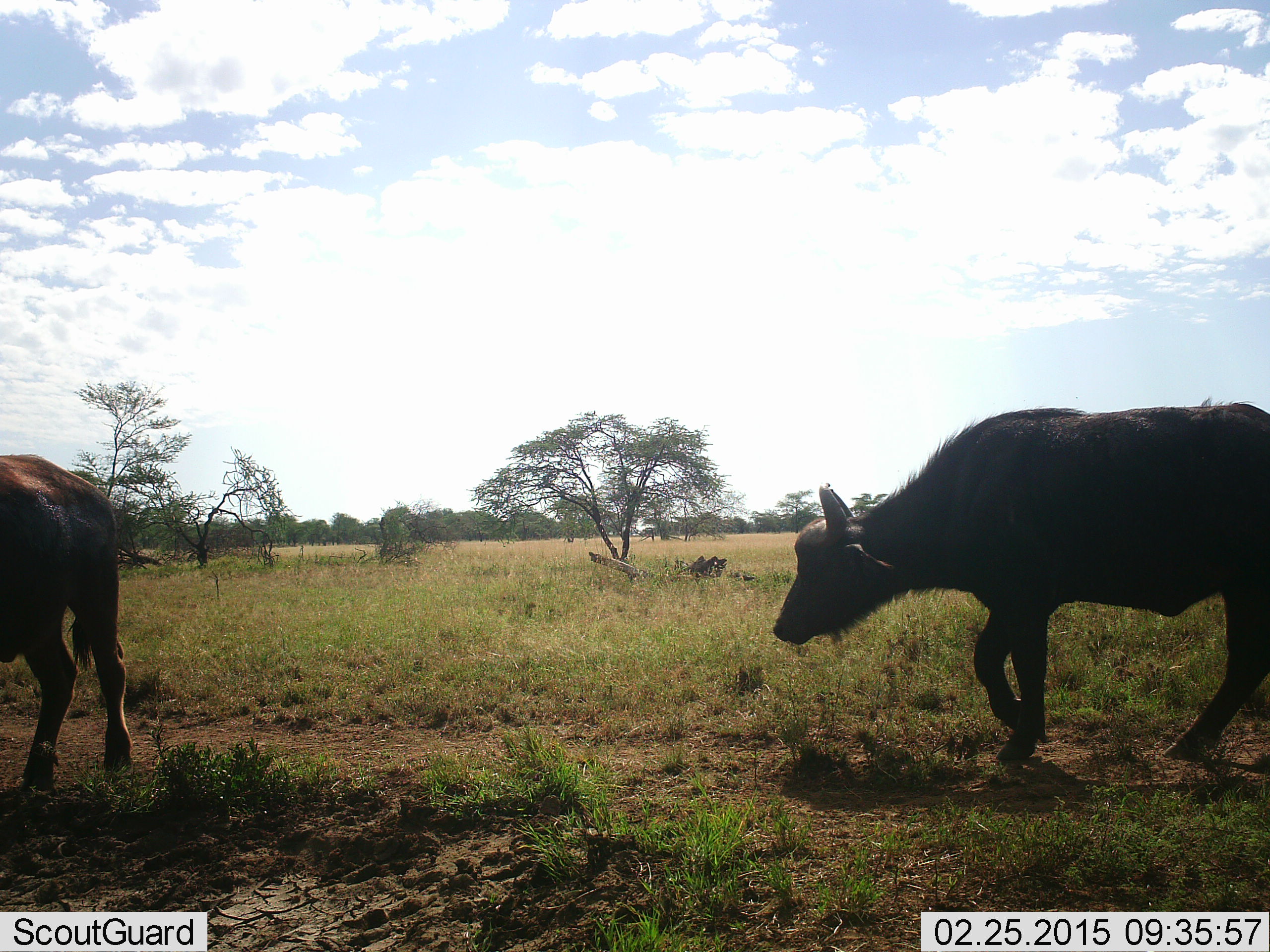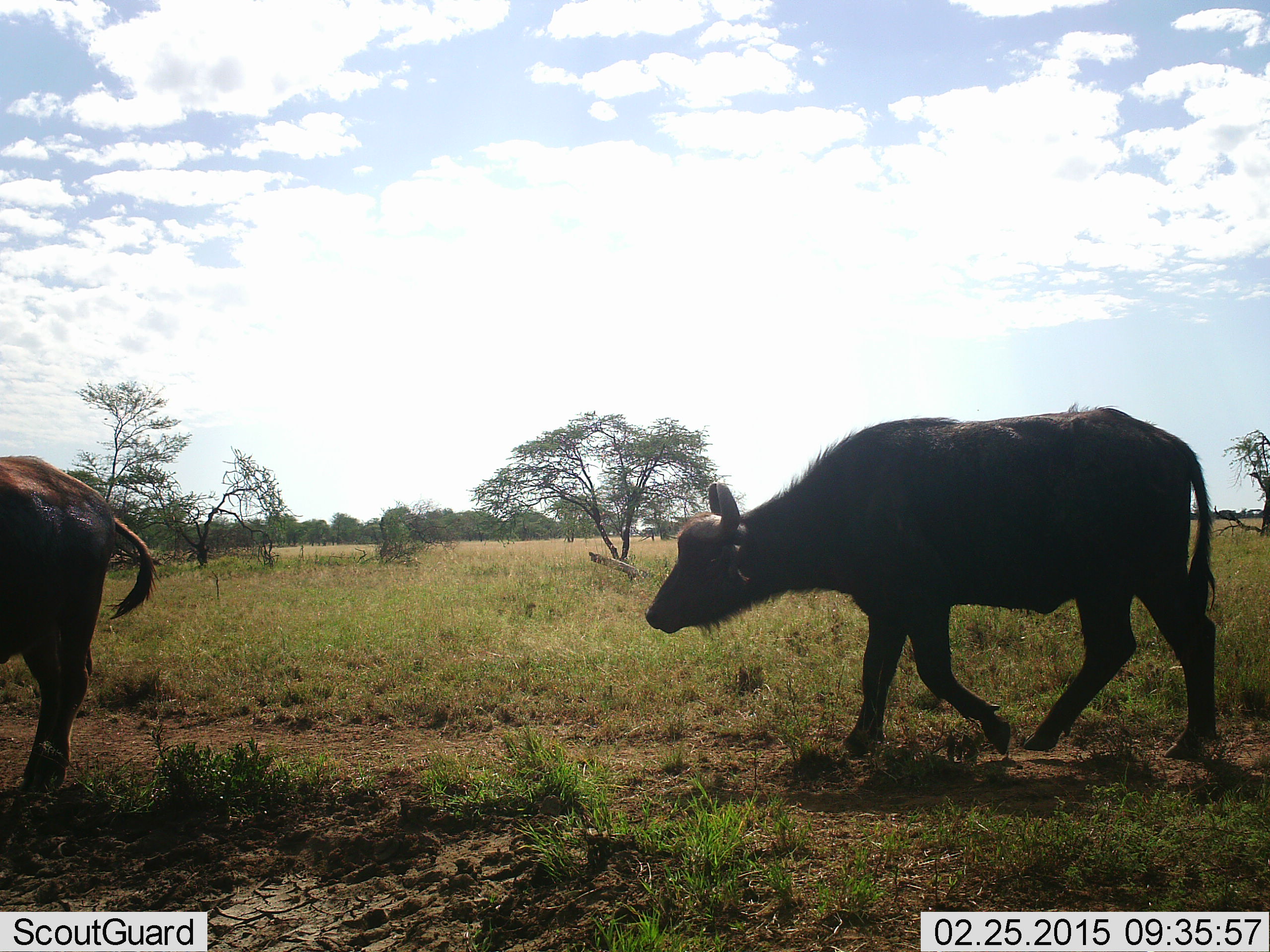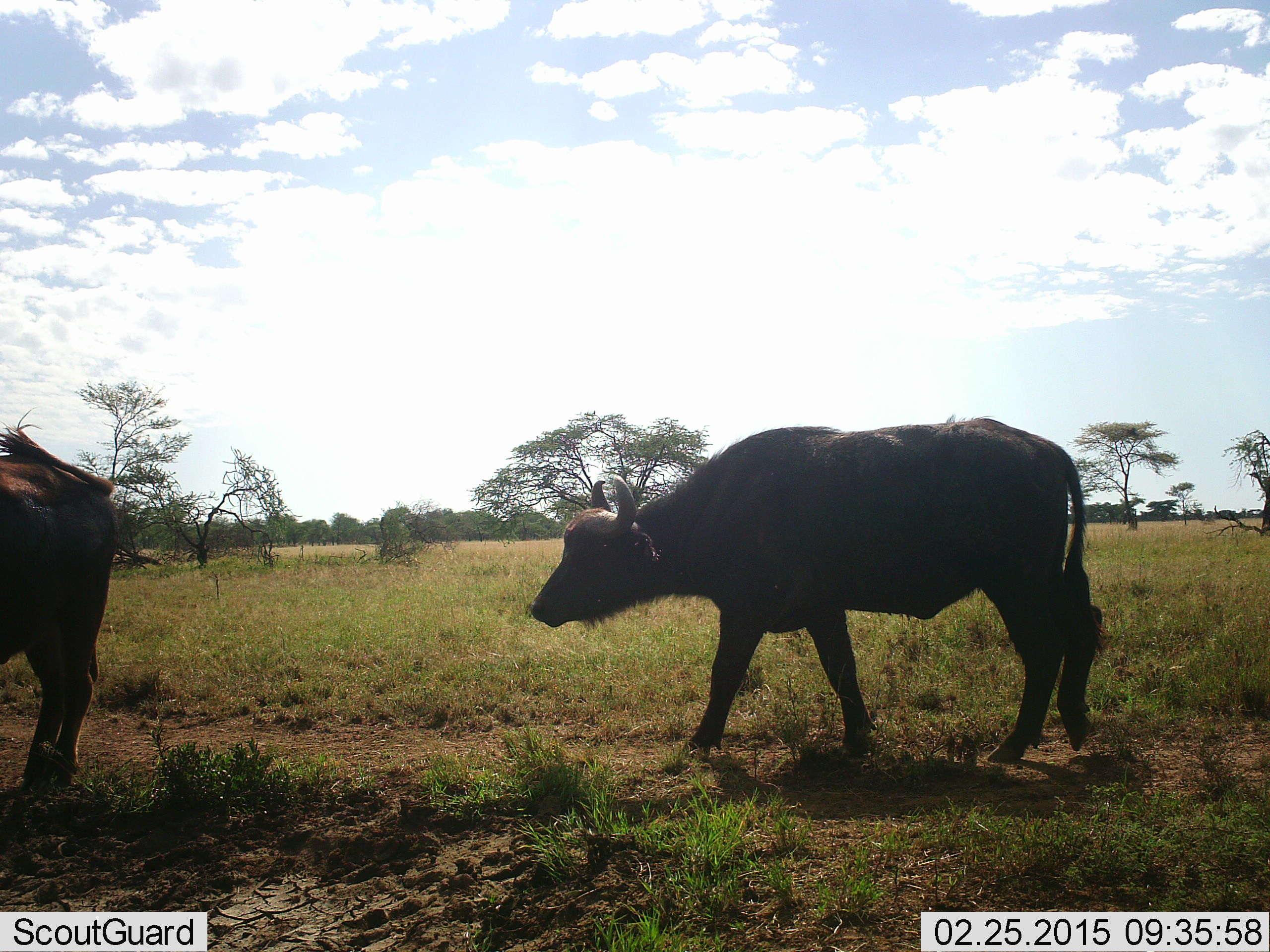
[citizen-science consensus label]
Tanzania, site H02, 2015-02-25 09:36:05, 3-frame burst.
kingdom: Animalia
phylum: Chordata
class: Mammalia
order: Artiodactyla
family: Bovidae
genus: Syncerus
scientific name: Syncerus caffer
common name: cape buffalo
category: buffalo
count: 2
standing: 70%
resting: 0%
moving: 100%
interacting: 0%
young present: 0%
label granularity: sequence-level